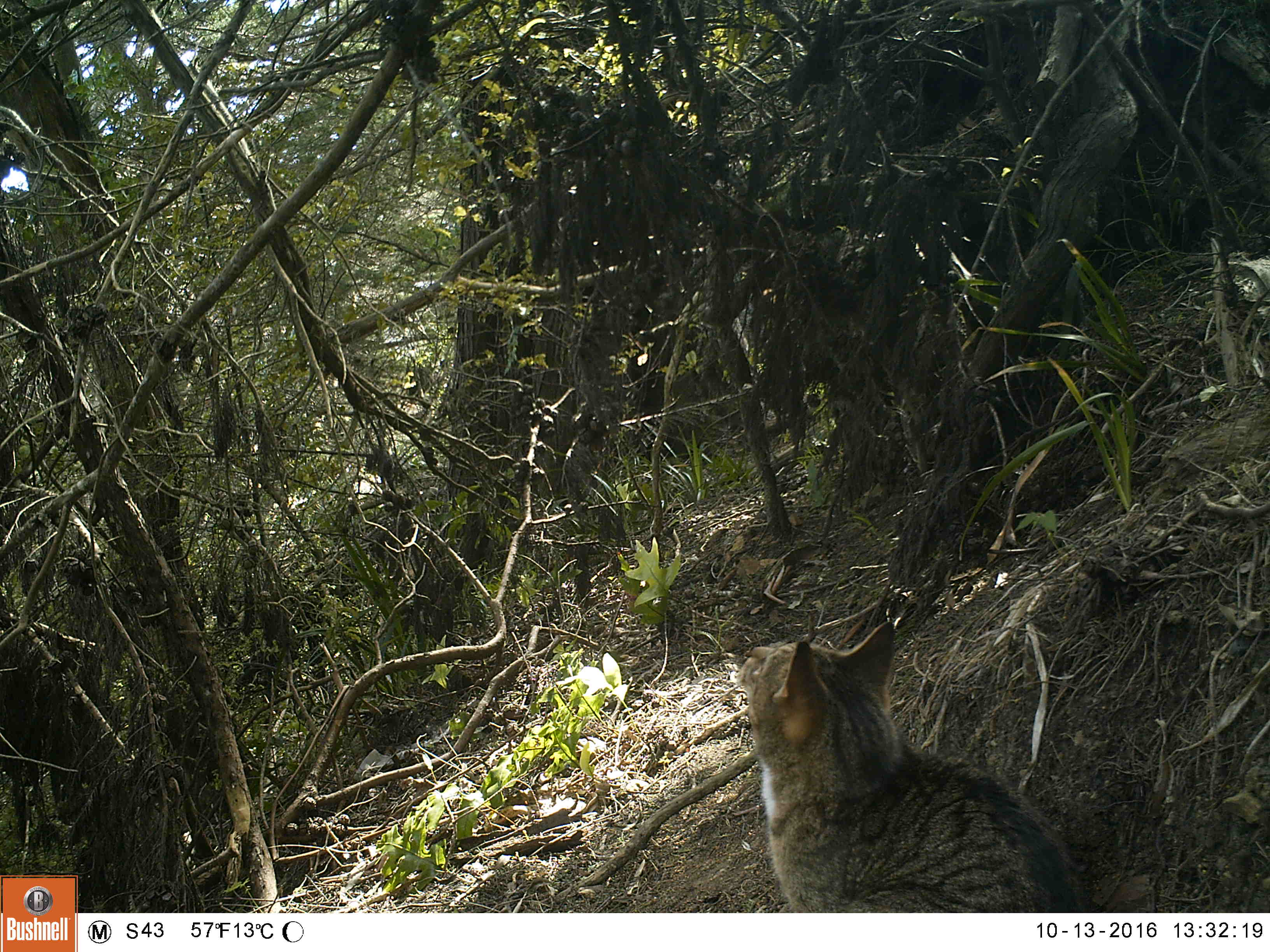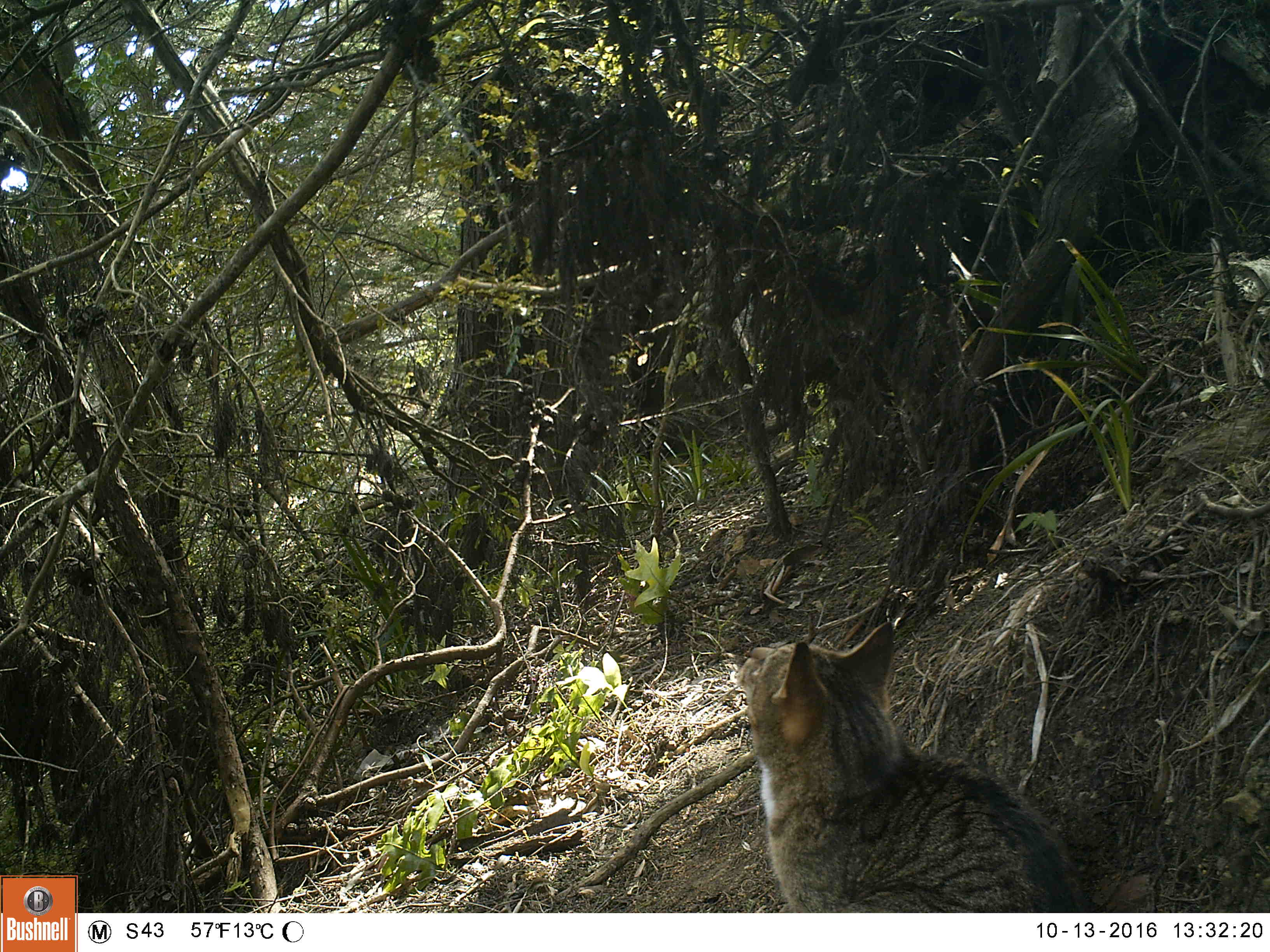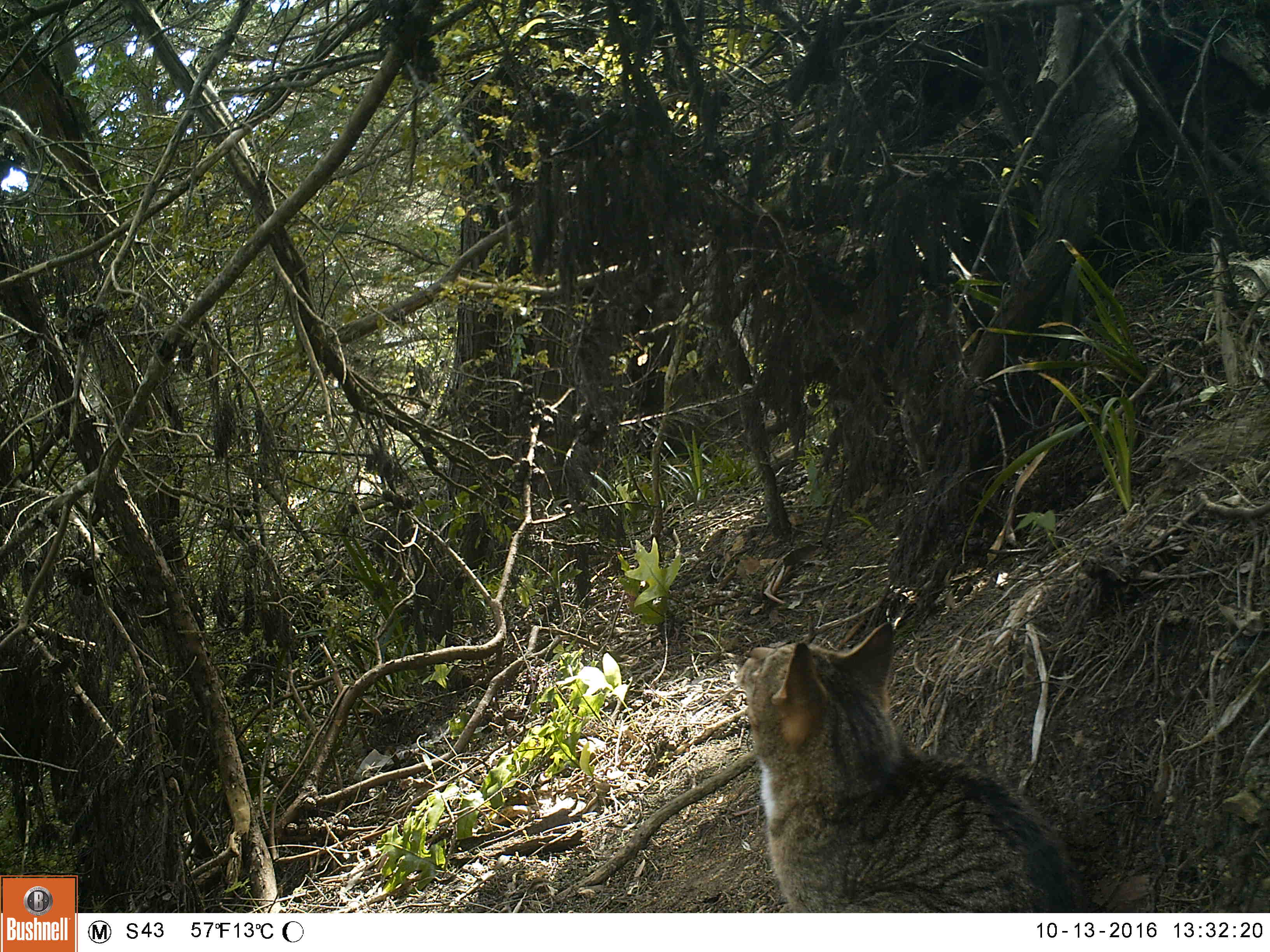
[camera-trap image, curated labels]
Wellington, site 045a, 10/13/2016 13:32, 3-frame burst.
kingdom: Animalia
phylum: Chordata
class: Mammalia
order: Carnivora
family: Felidae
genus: Felis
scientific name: Felis catus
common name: cat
Cat (Felis catus).